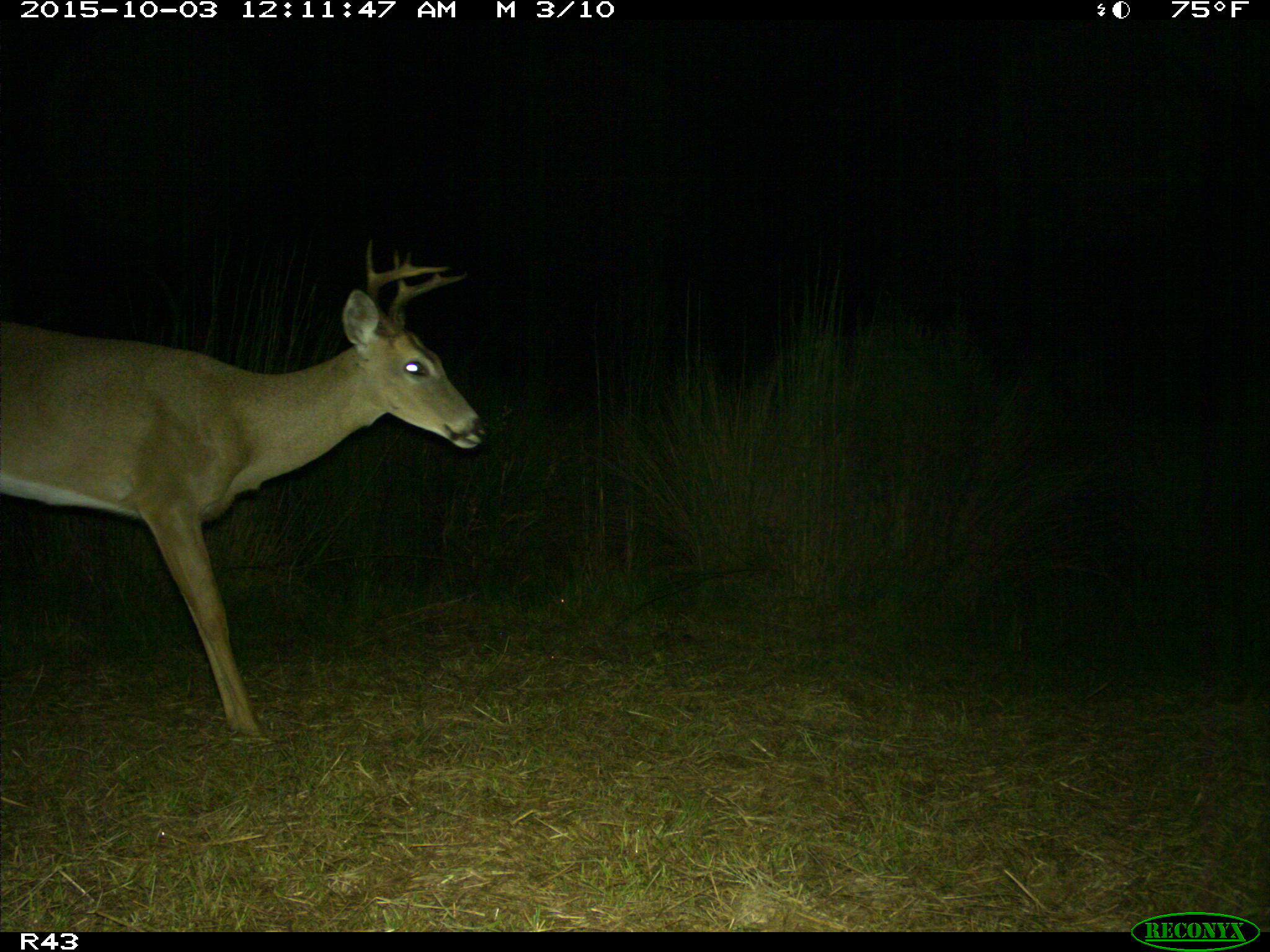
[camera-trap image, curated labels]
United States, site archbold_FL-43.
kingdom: Animalia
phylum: Chordata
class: Mammalia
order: Artiodactyla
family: Cervidae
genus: Odocoileus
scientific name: Odocoileus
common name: deer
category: unidentified deer